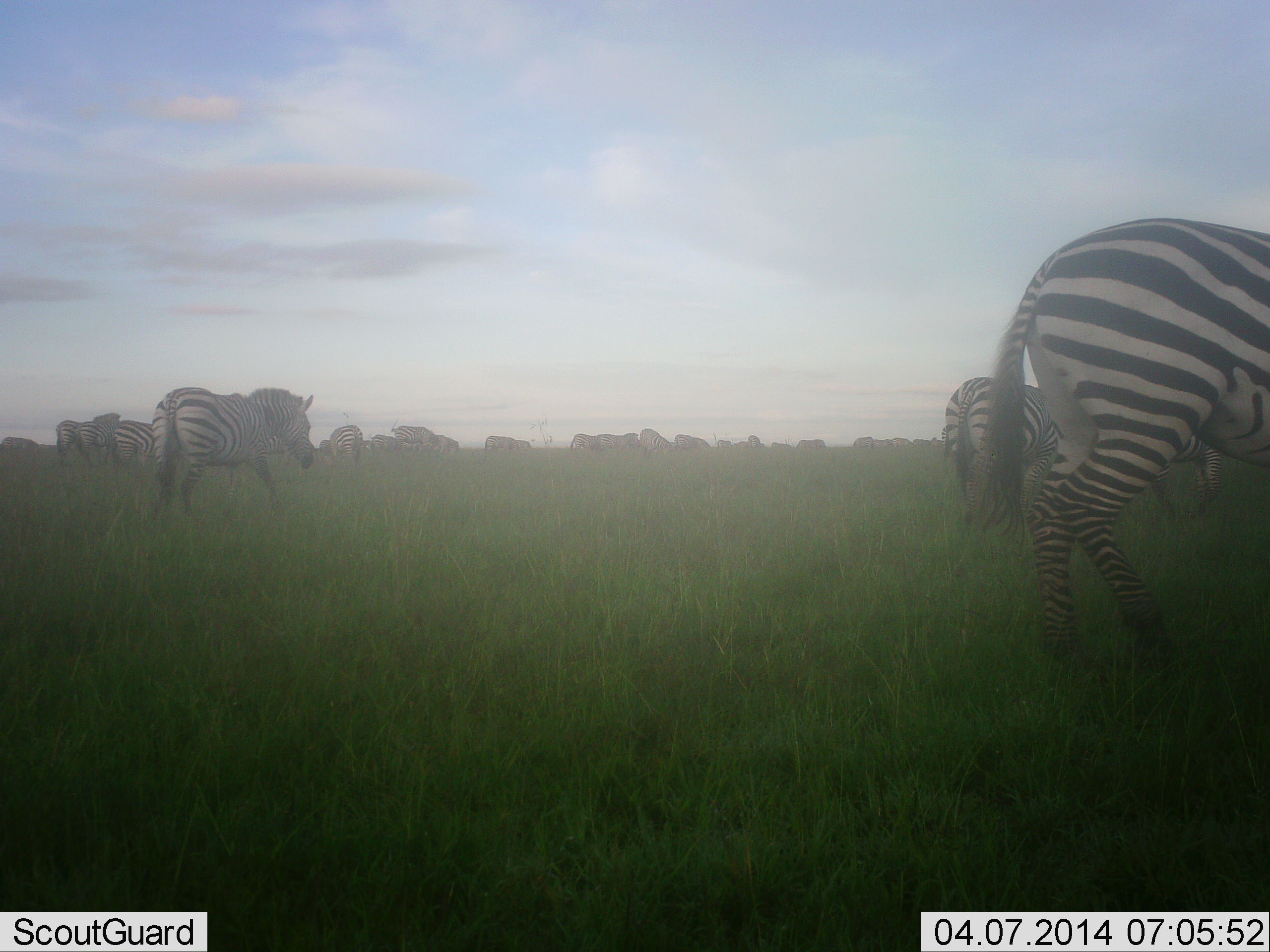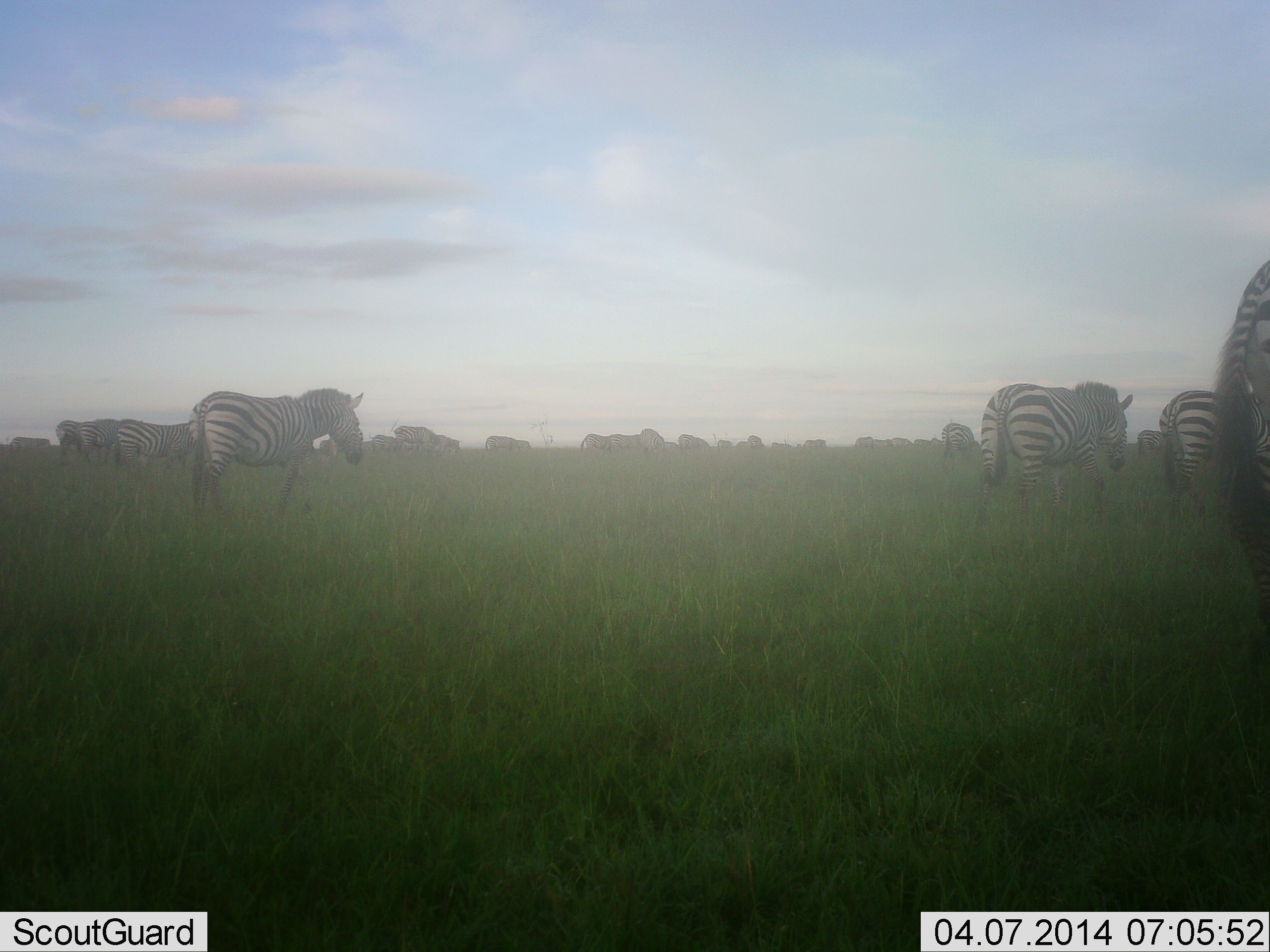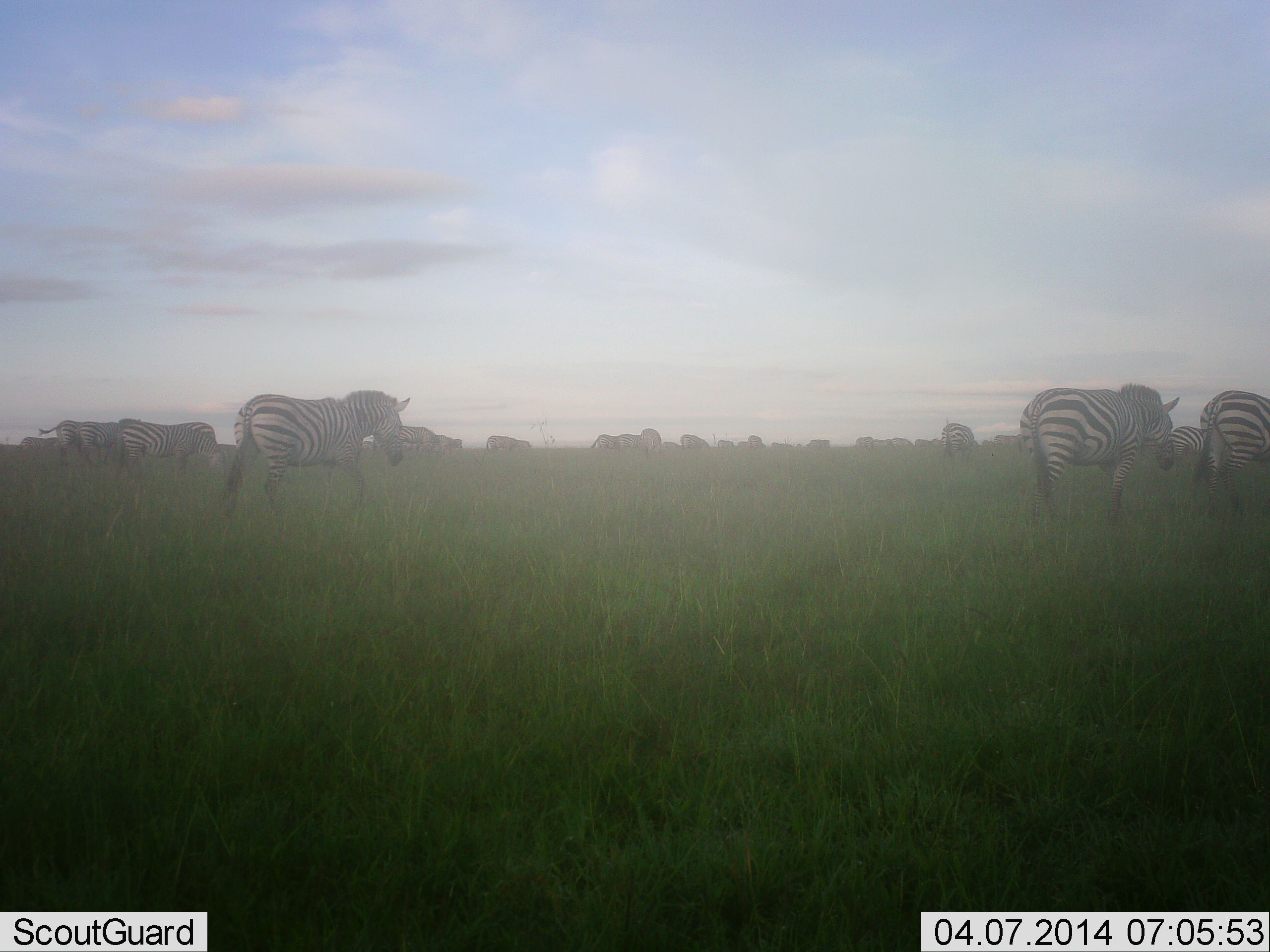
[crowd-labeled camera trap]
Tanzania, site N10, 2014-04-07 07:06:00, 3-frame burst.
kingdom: Animalia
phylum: Chordata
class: Mammalia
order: Perissodactyla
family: Equidae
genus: Equus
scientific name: Equus quagga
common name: plains zebra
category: zebra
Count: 11-50.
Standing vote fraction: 25%.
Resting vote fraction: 0%.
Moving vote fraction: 83%.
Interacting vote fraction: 0%.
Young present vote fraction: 8%.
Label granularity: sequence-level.